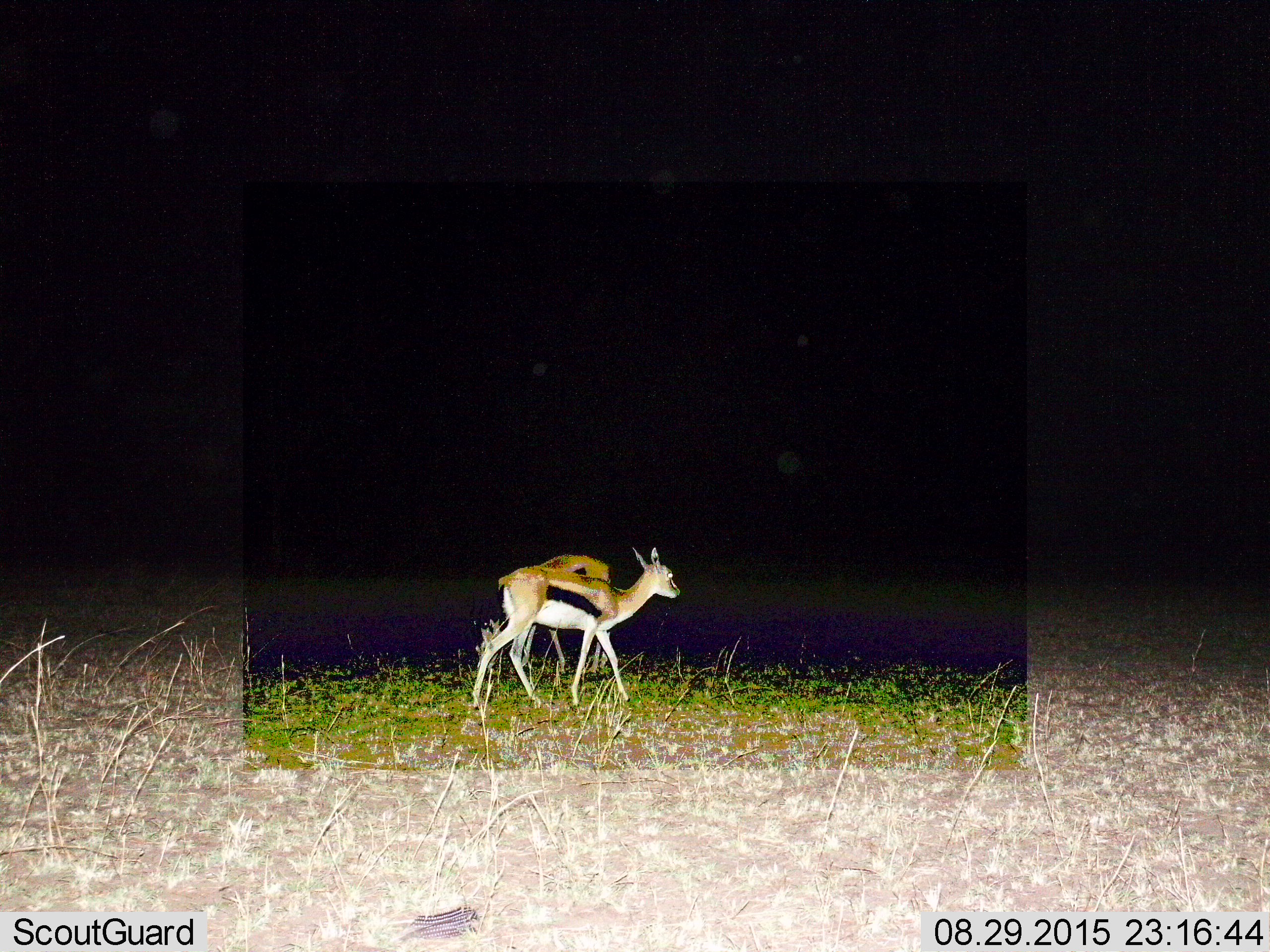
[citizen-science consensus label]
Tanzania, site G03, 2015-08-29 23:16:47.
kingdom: Animalia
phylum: Chordata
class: Mammalia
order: Artiodactyla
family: Bovidae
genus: Eudorcas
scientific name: Eudorcas thomsonii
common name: thomson's gazelle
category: gazellethomsons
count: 2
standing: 50%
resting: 0%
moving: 57%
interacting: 0%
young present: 7%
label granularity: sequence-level